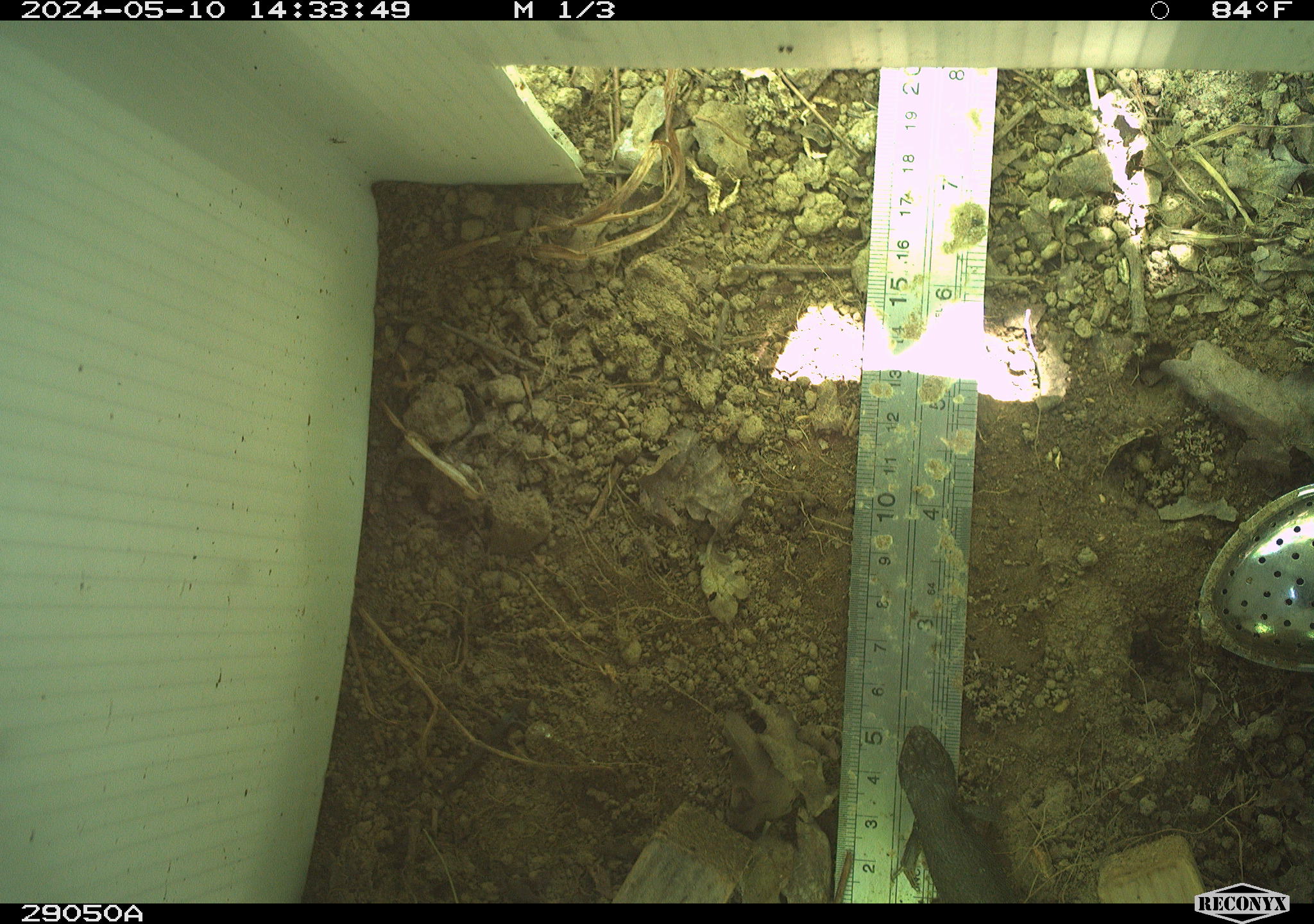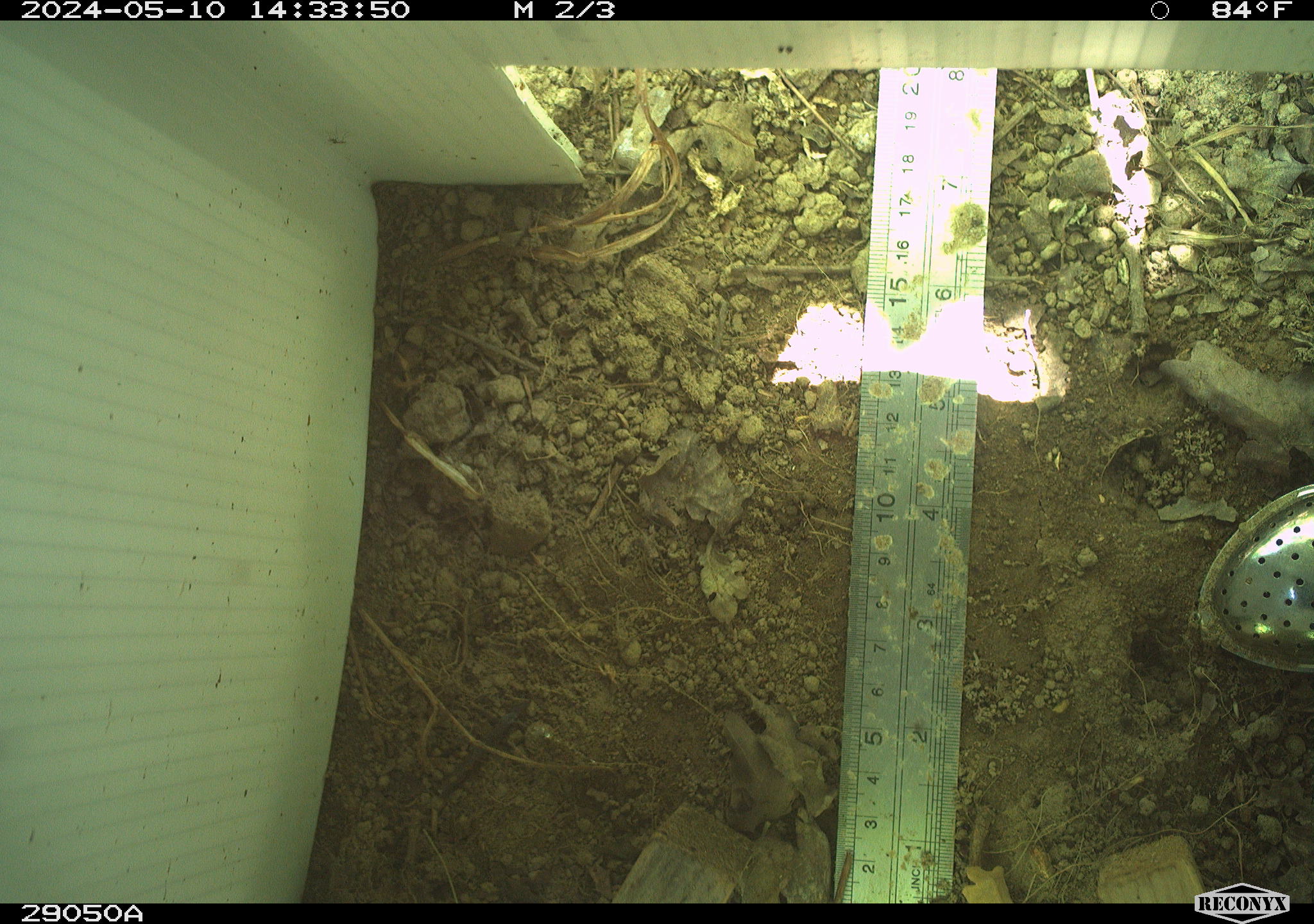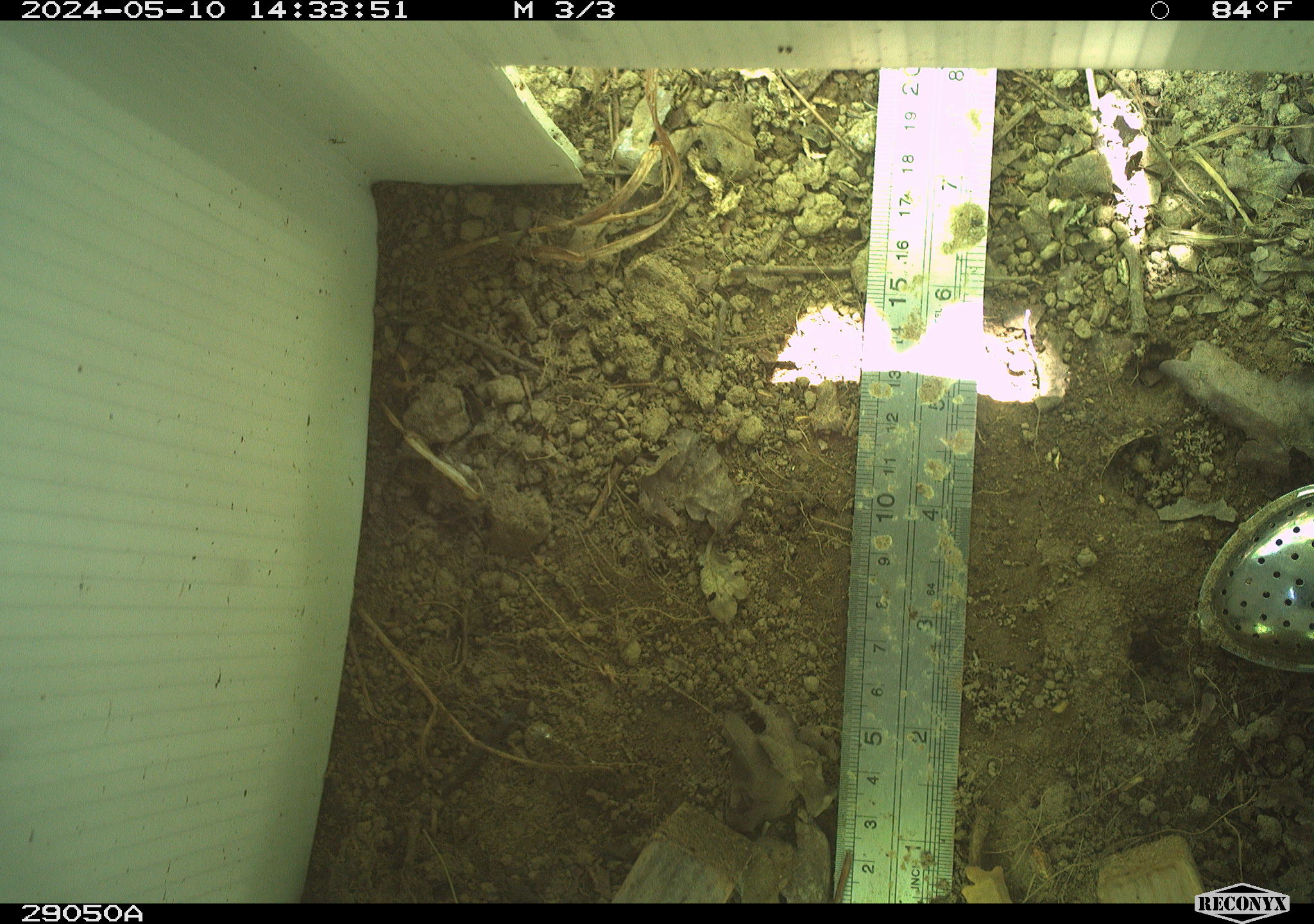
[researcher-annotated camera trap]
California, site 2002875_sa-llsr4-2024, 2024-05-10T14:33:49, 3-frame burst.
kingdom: Animalia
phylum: Chordata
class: Reptilia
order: Squamata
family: Phrynosomatidae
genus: Sceloporus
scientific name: Sceloporus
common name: spiny lizards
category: sceloporus species